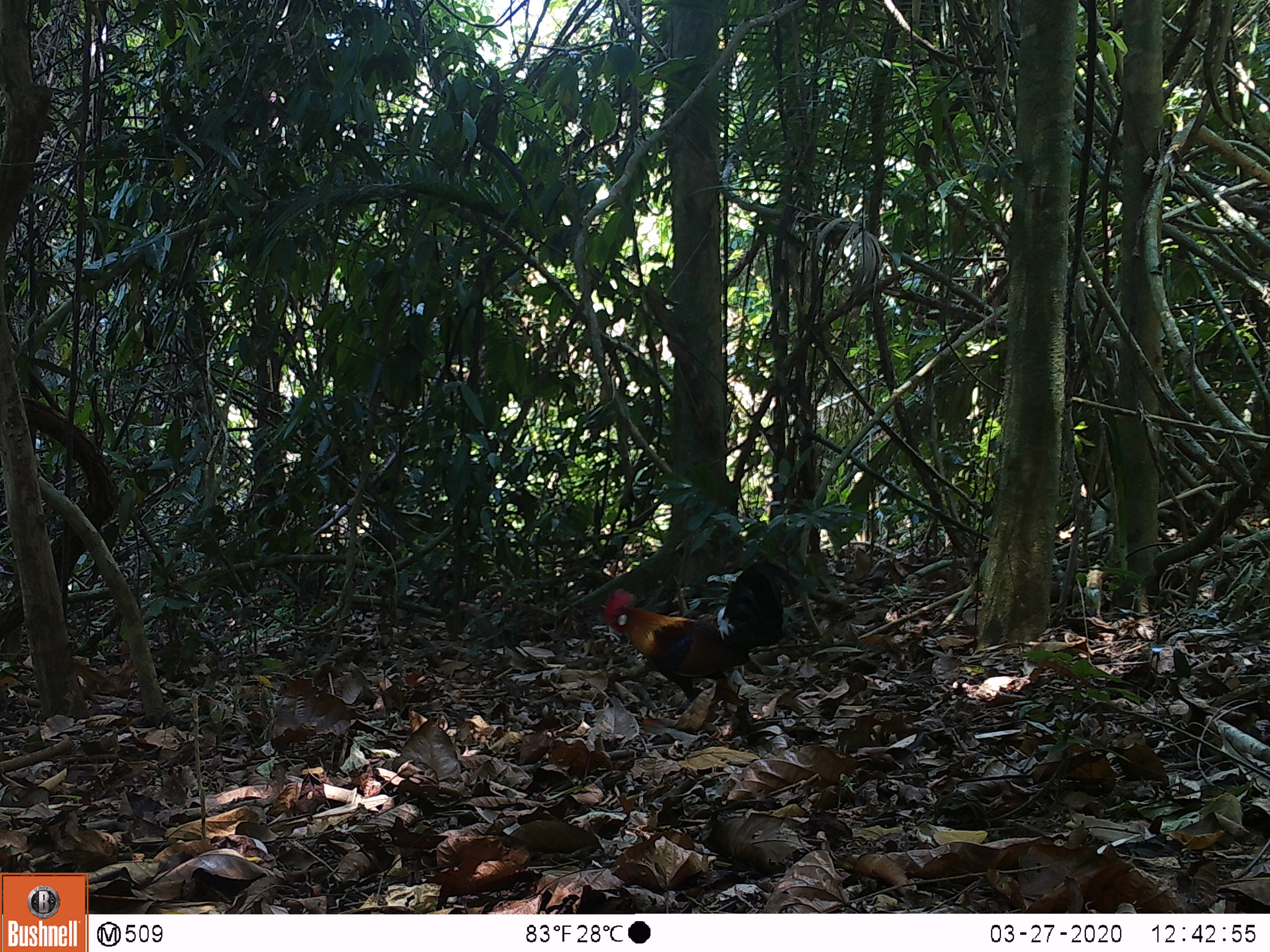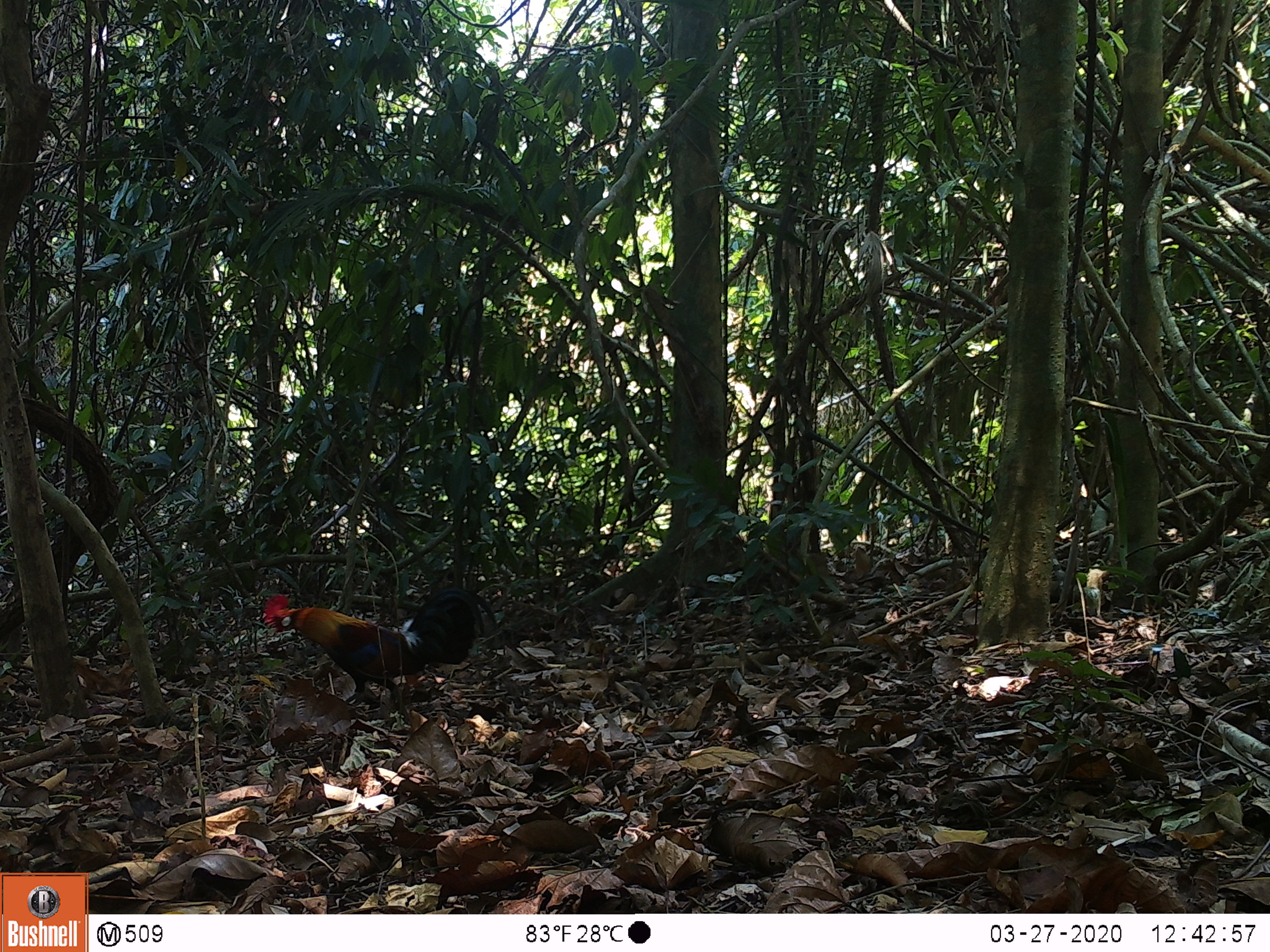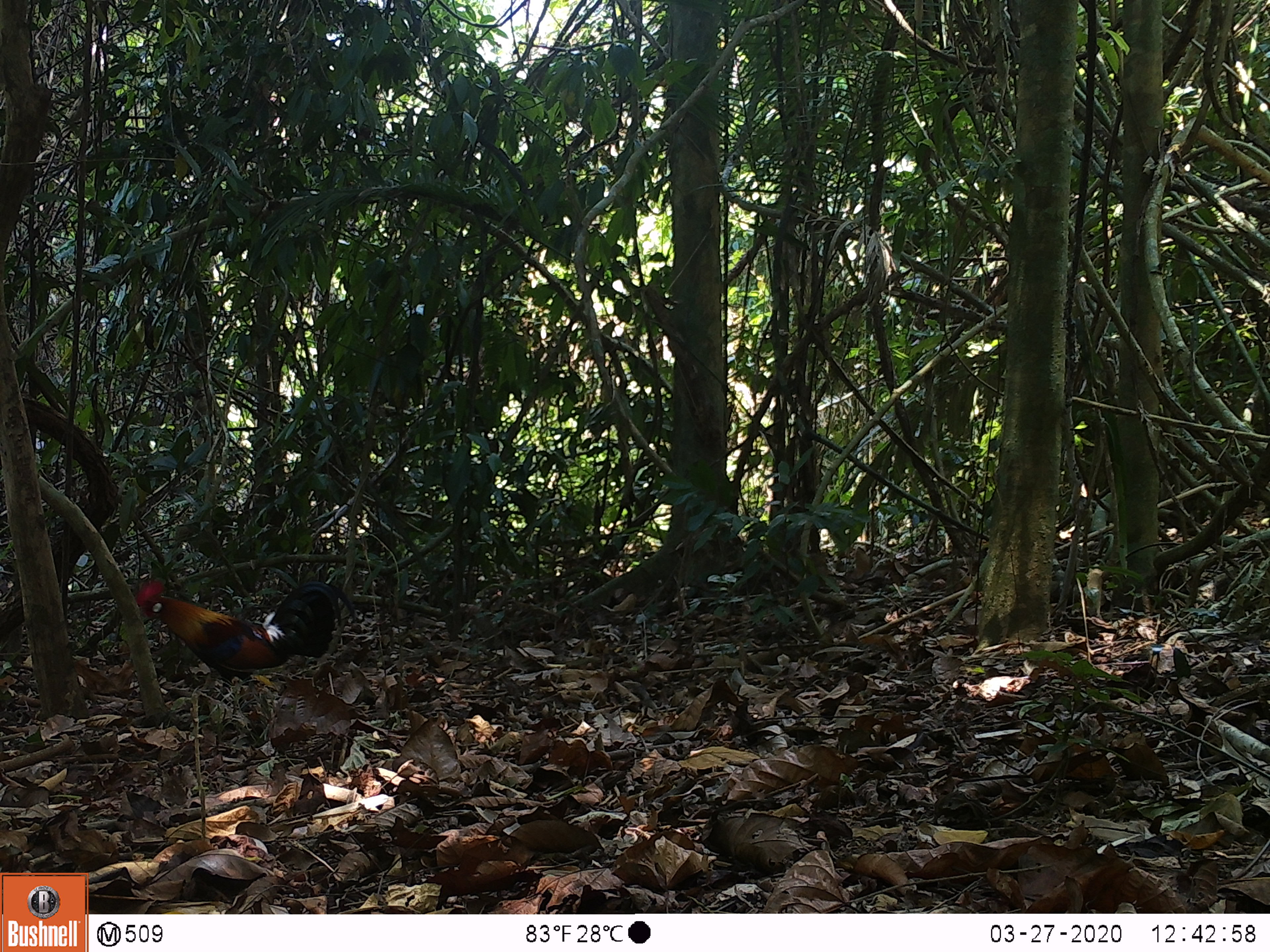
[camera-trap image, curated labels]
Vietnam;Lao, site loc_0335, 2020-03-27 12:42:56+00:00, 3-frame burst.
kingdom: Animalia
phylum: Chordata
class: Aves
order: Galliformes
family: Phasianidae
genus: Gallus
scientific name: Gallus gallus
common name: red junglefowl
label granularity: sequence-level